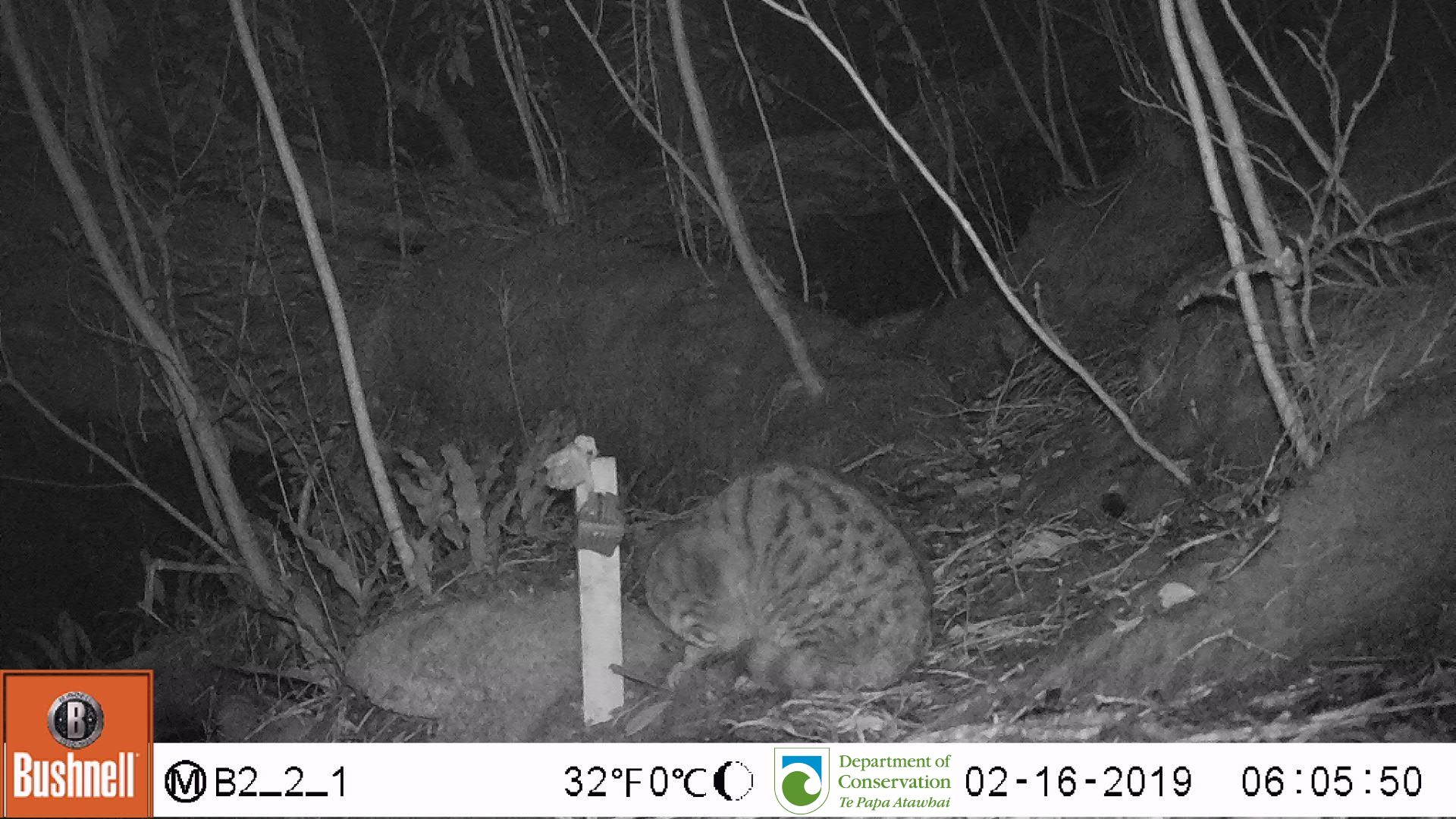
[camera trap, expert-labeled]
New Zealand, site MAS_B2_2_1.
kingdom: Animalia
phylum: Chordata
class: Mammalia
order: Carnivora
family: Felidae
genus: Felis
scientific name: Felis catus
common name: domestic cat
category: cat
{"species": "cat (domestic cat) (Felis catus)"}